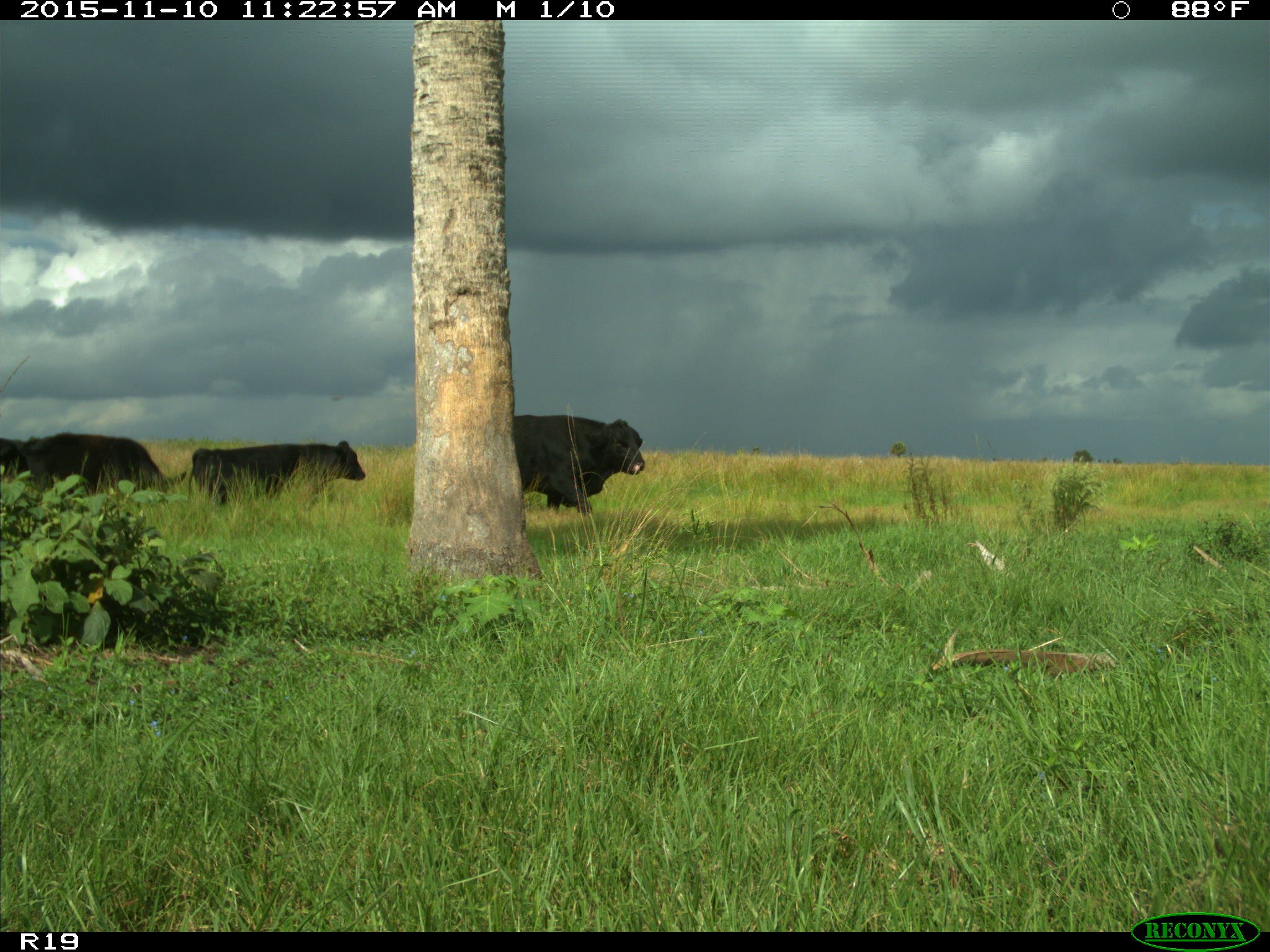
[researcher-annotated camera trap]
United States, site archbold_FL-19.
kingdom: Animalia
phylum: Chordata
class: Mammalia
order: Artiodactyla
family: Bovidae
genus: Bos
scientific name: Bos taurus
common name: domestic cow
Bos taurus (domestic cow).